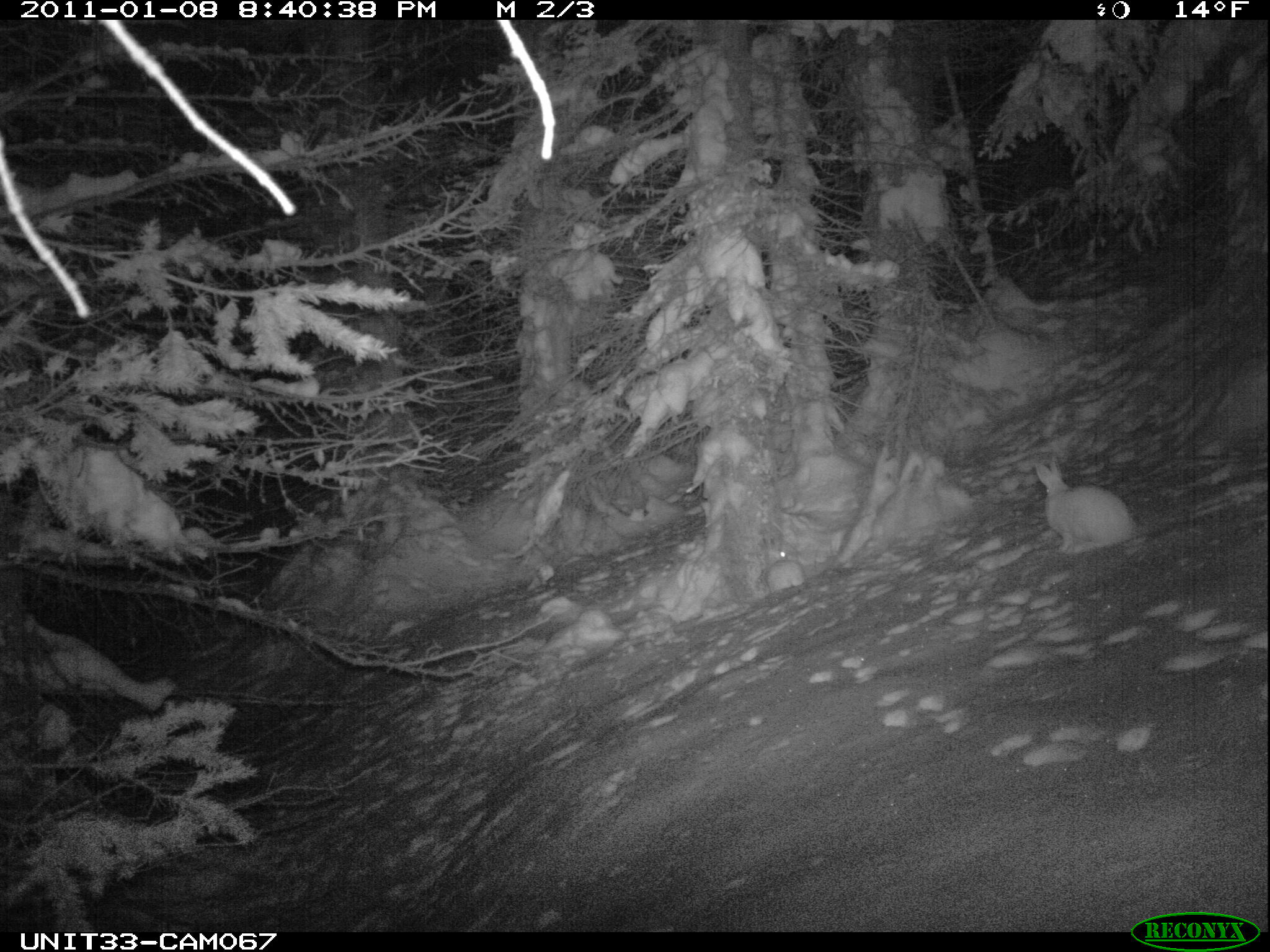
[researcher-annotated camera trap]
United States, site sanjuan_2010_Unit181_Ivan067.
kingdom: Animalia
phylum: Chordata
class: Mammalia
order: Lagomorpha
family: Leporidae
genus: Lepus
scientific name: Lepus americanus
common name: snowshoe hare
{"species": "Lepus americanus (snowshoe hare)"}